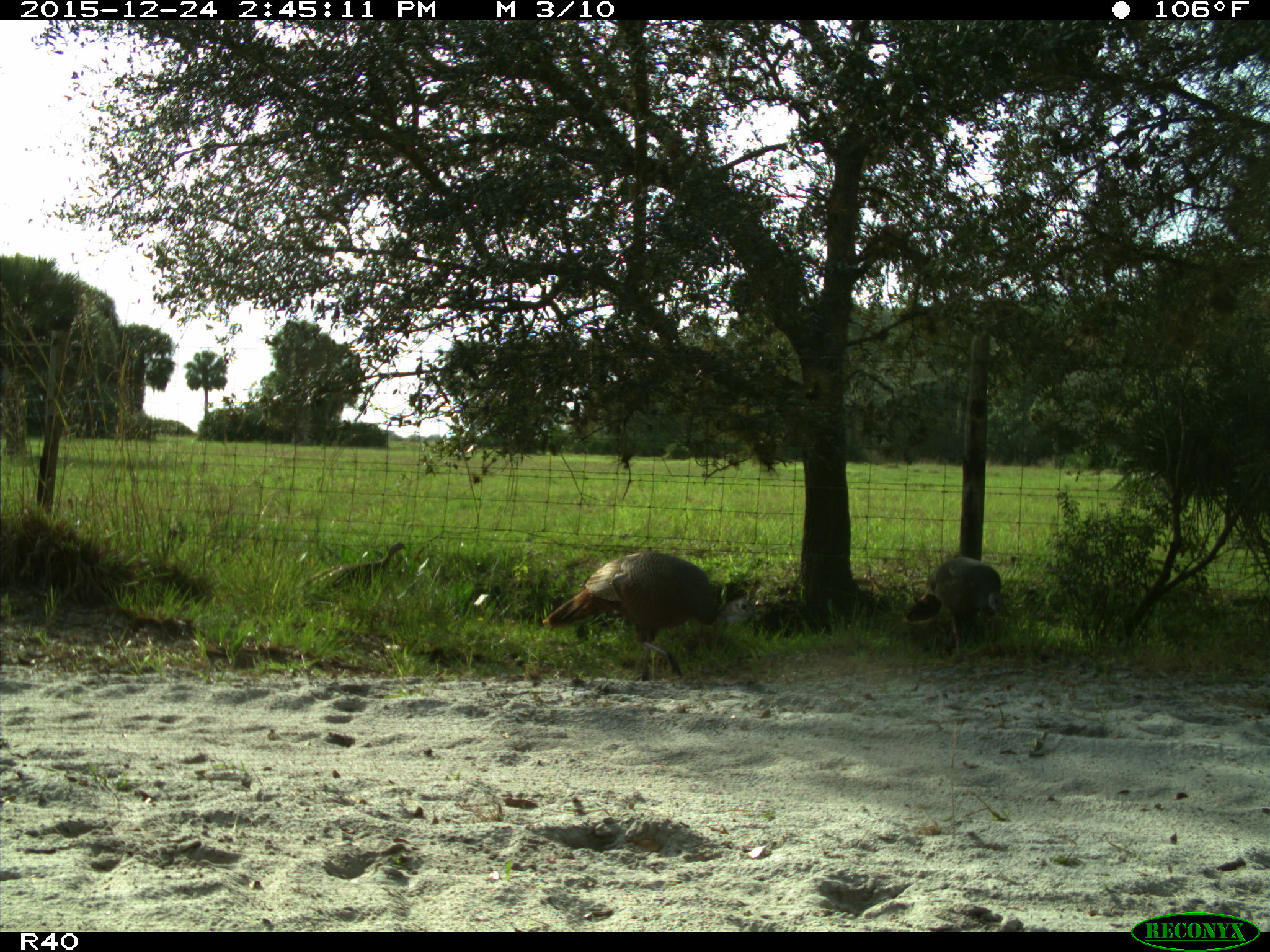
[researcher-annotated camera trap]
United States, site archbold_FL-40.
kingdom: Animalia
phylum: Chordata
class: Aves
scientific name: Aves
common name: birds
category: unidentified bird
Unidentified bird (birds) (Aves).